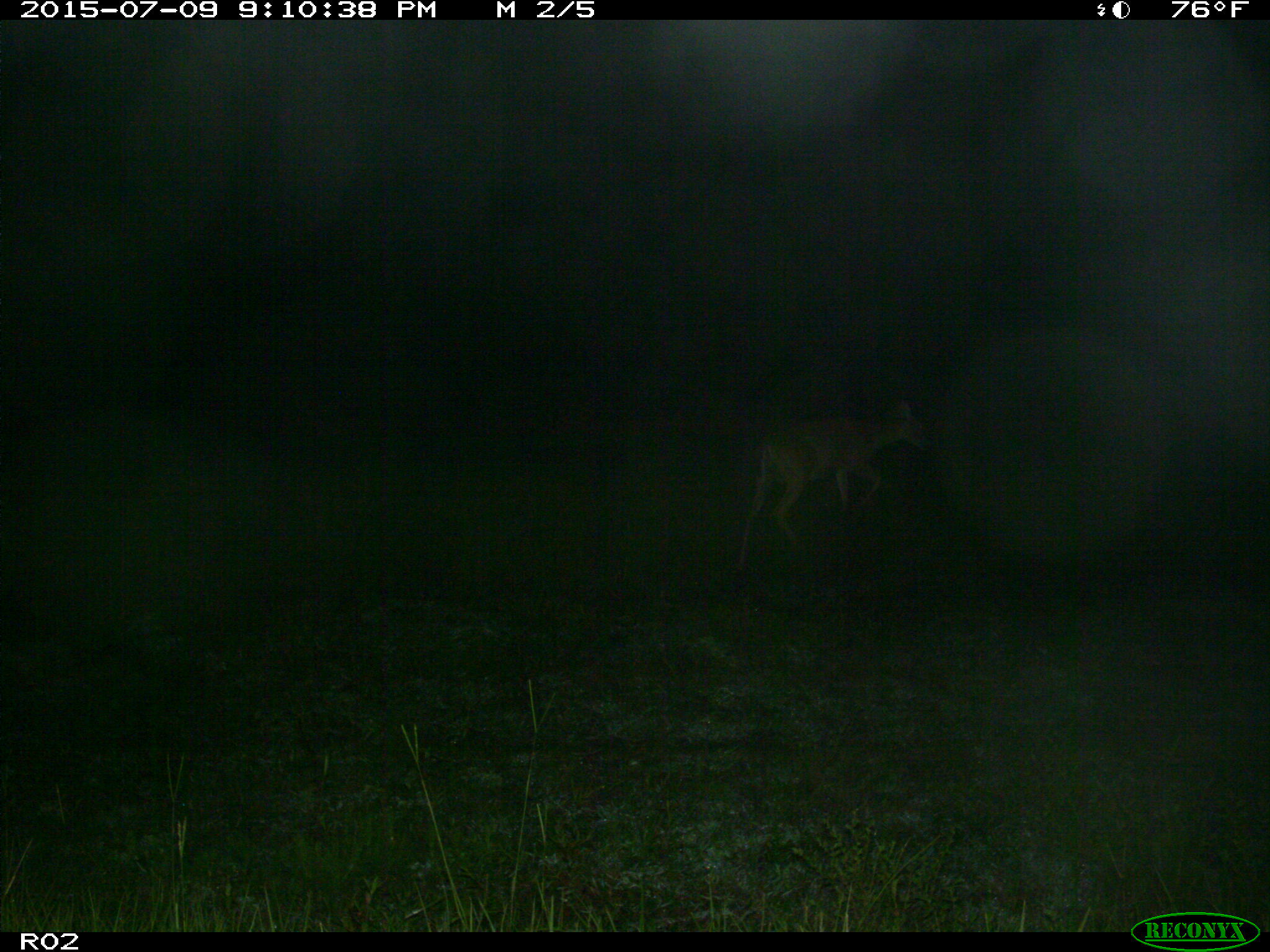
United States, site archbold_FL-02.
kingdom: Animalia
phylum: Chordata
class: Mammalia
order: Artiodactyla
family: Cervidae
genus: Odocoileus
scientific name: Odocoileus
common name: deer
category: unidentified deer